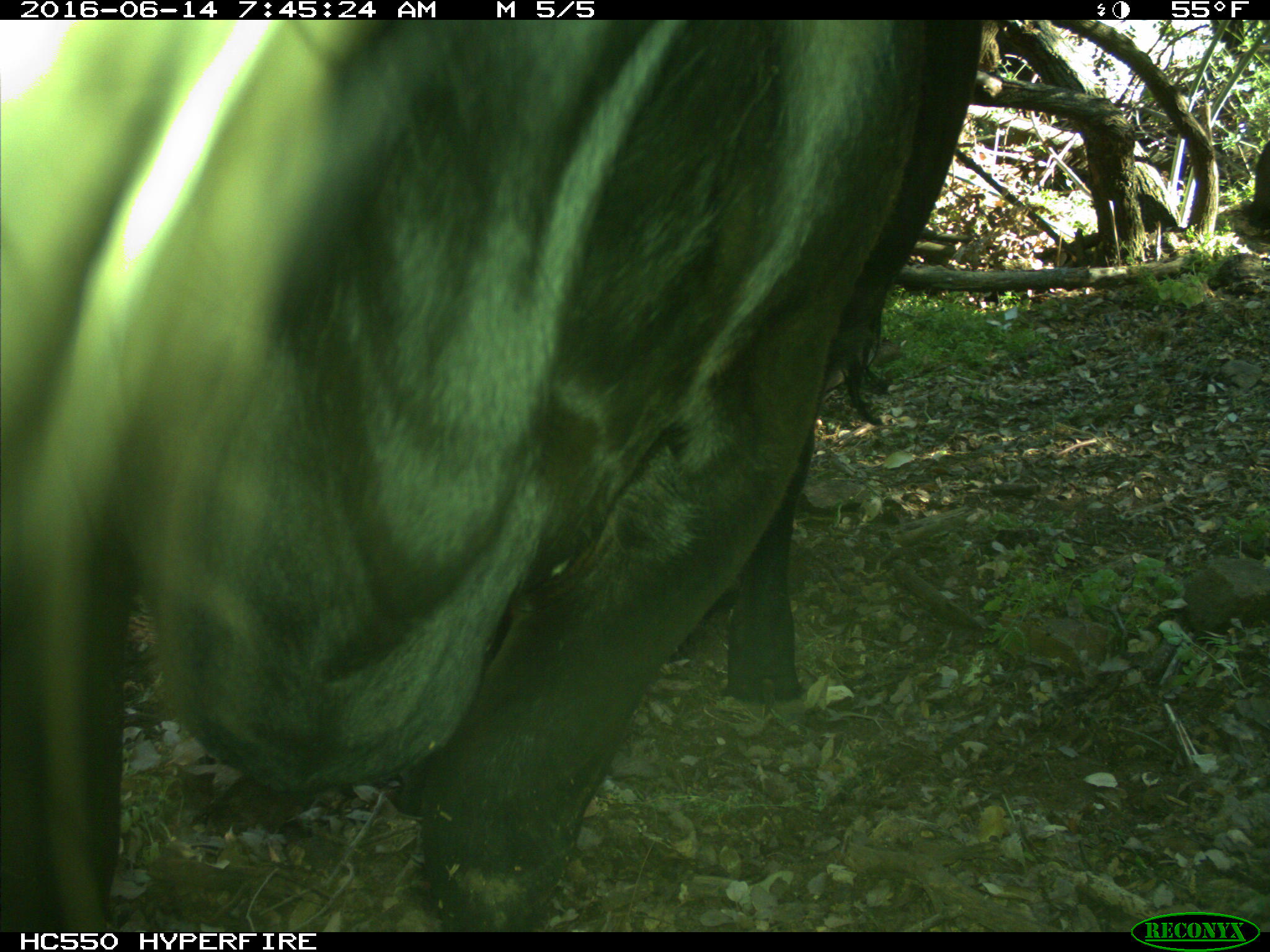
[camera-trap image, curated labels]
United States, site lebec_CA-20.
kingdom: Animalia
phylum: Chordata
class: Mammalia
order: Artiodactyla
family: Bovidae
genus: Bos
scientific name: Bos taurus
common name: domestic cow